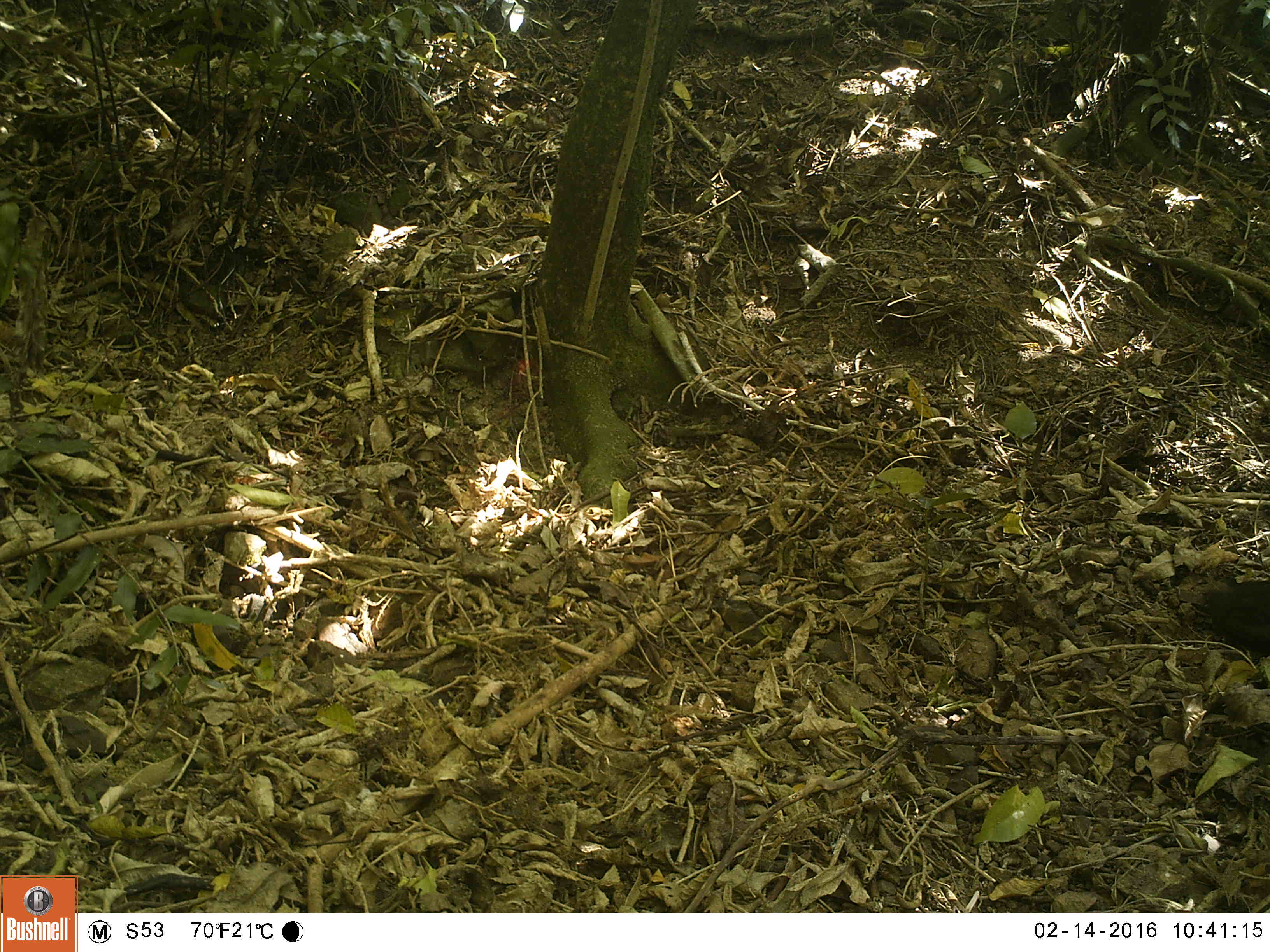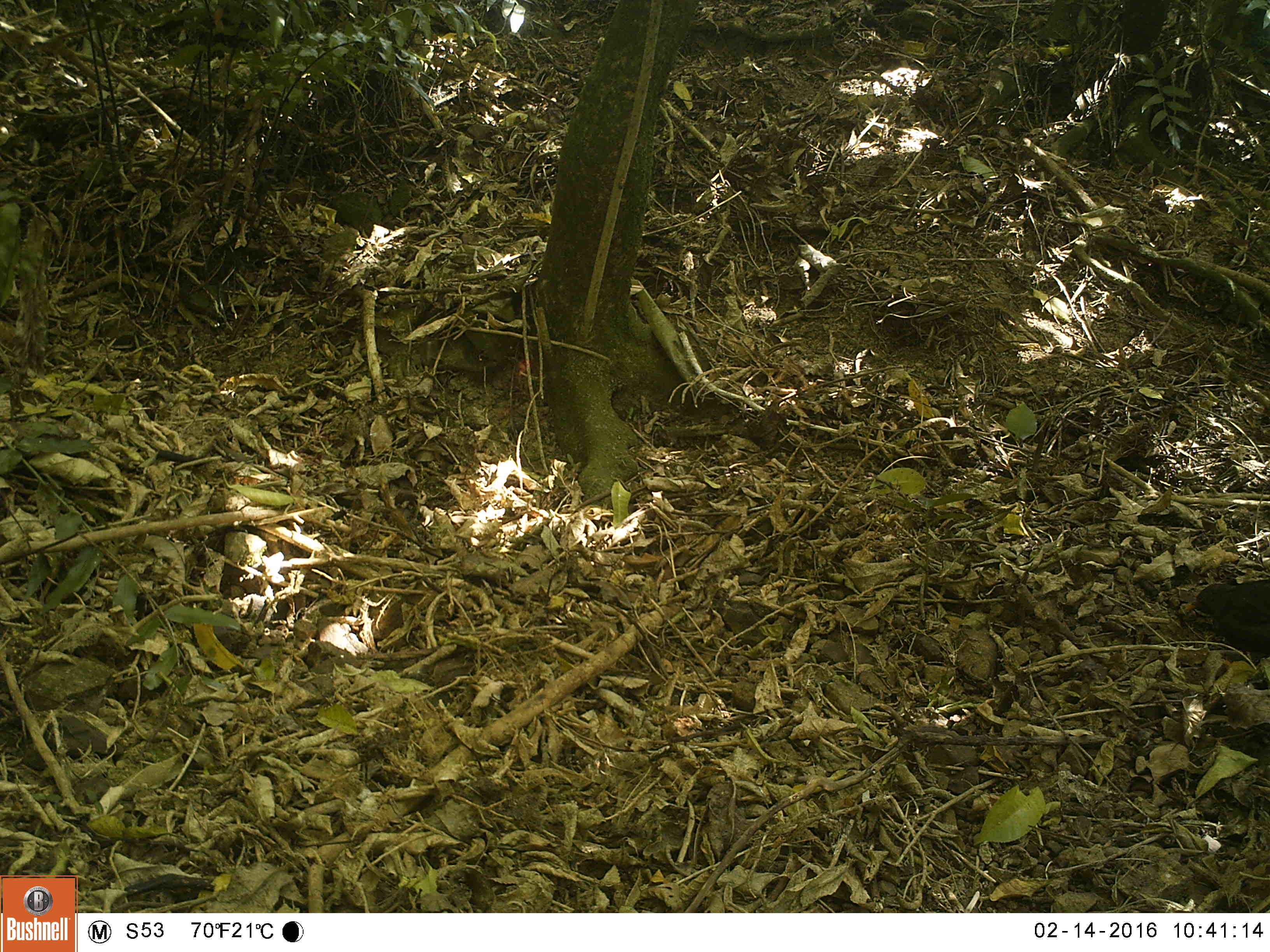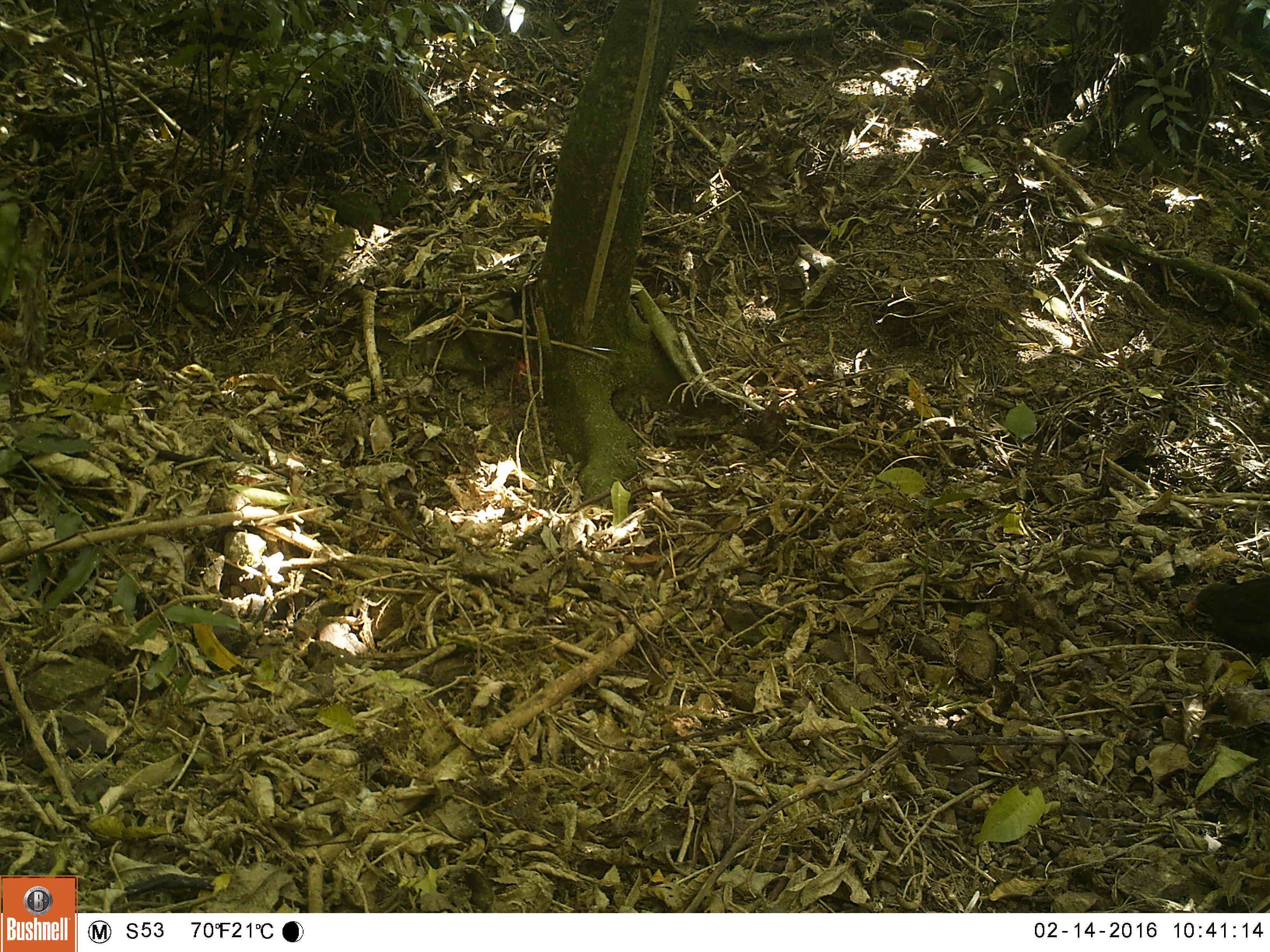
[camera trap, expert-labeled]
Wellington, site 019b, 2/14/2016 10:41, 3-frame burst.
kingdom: Animalia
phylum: Chordata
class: Aves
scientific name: Aves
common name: bird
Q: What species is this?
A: Bird (Aves).